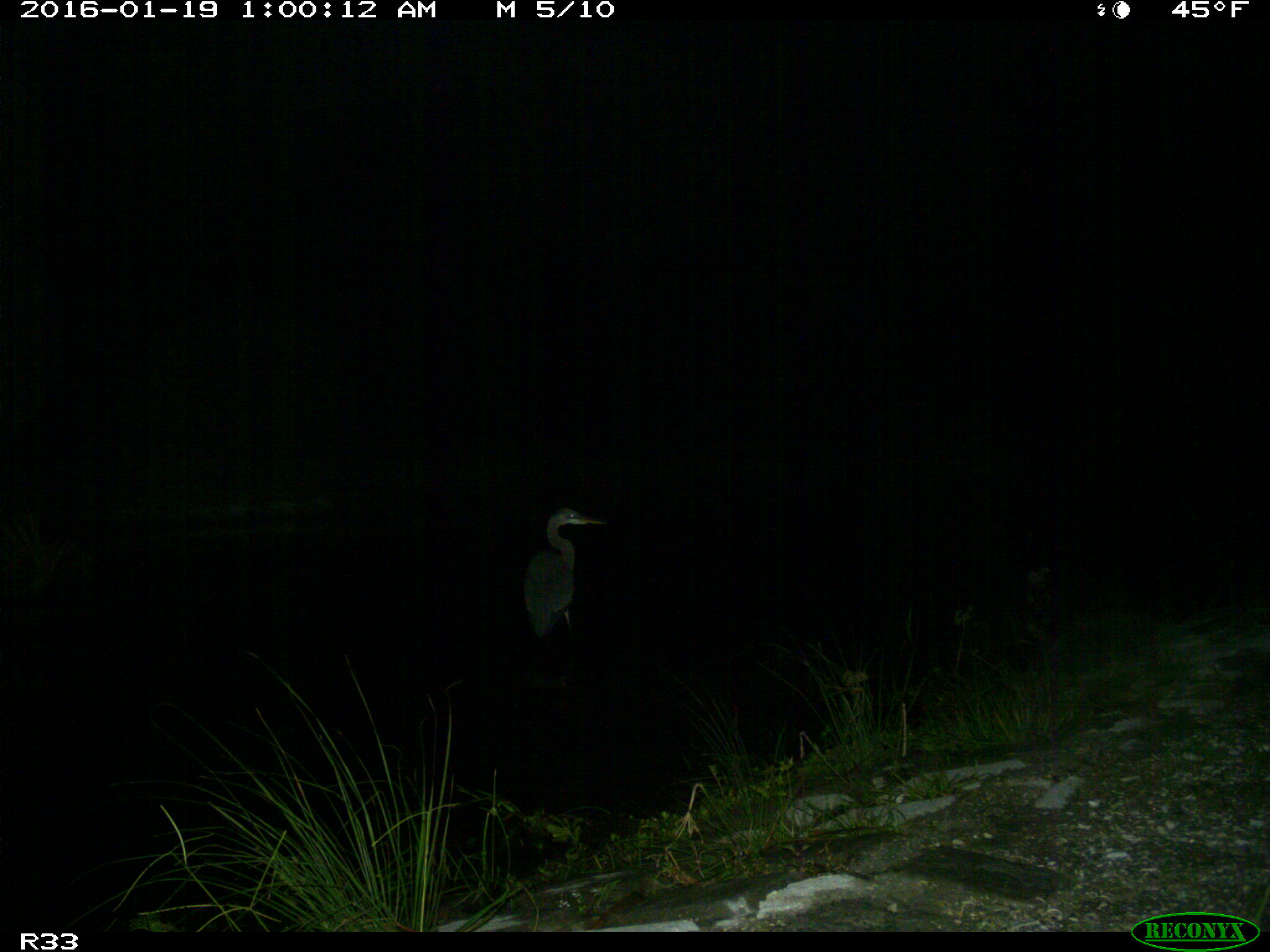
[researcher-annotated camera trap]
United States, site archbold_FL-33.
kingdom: Animalia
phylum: Chordata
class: Aves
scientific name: Aves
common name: birds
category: unidentified bird